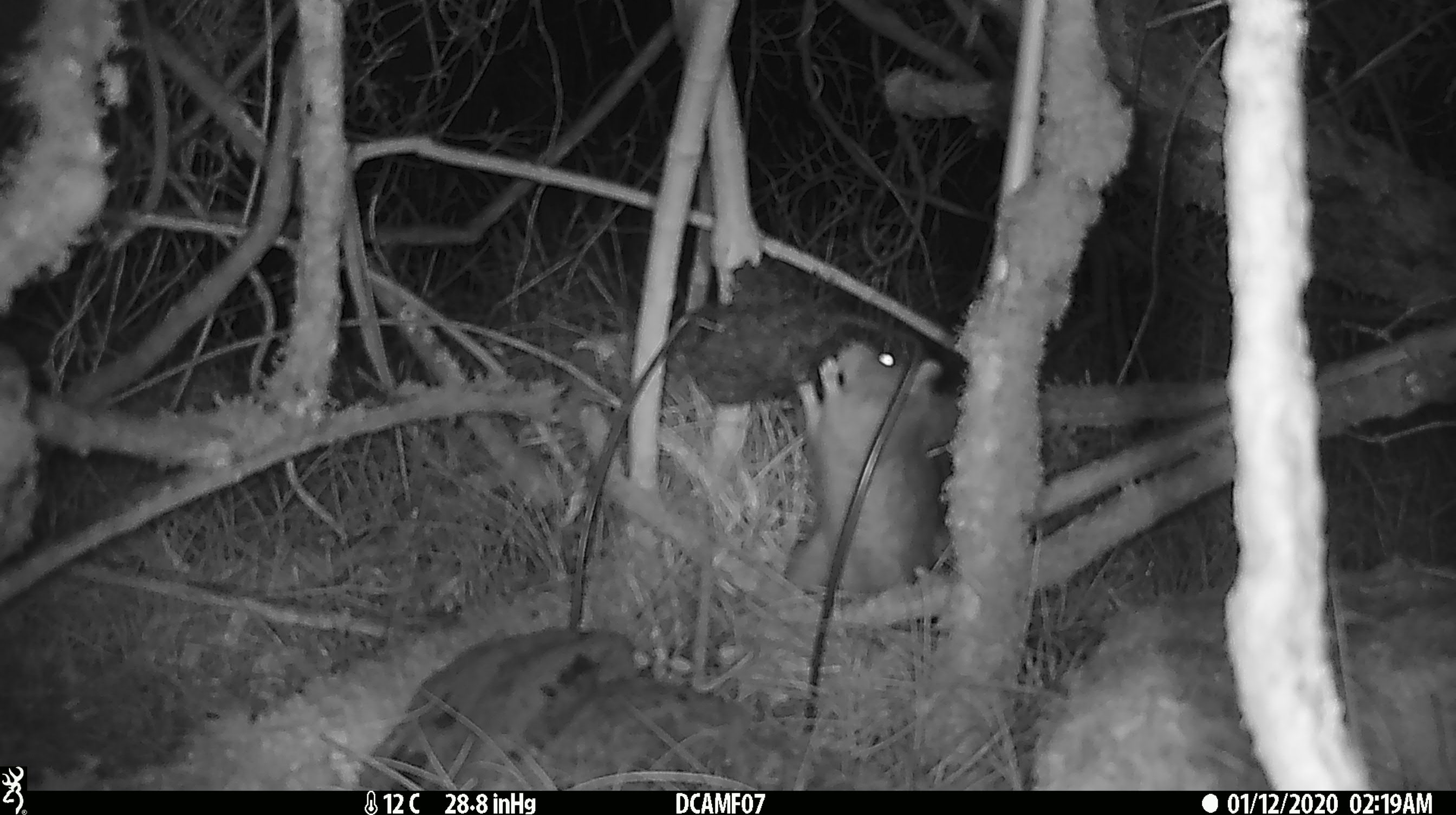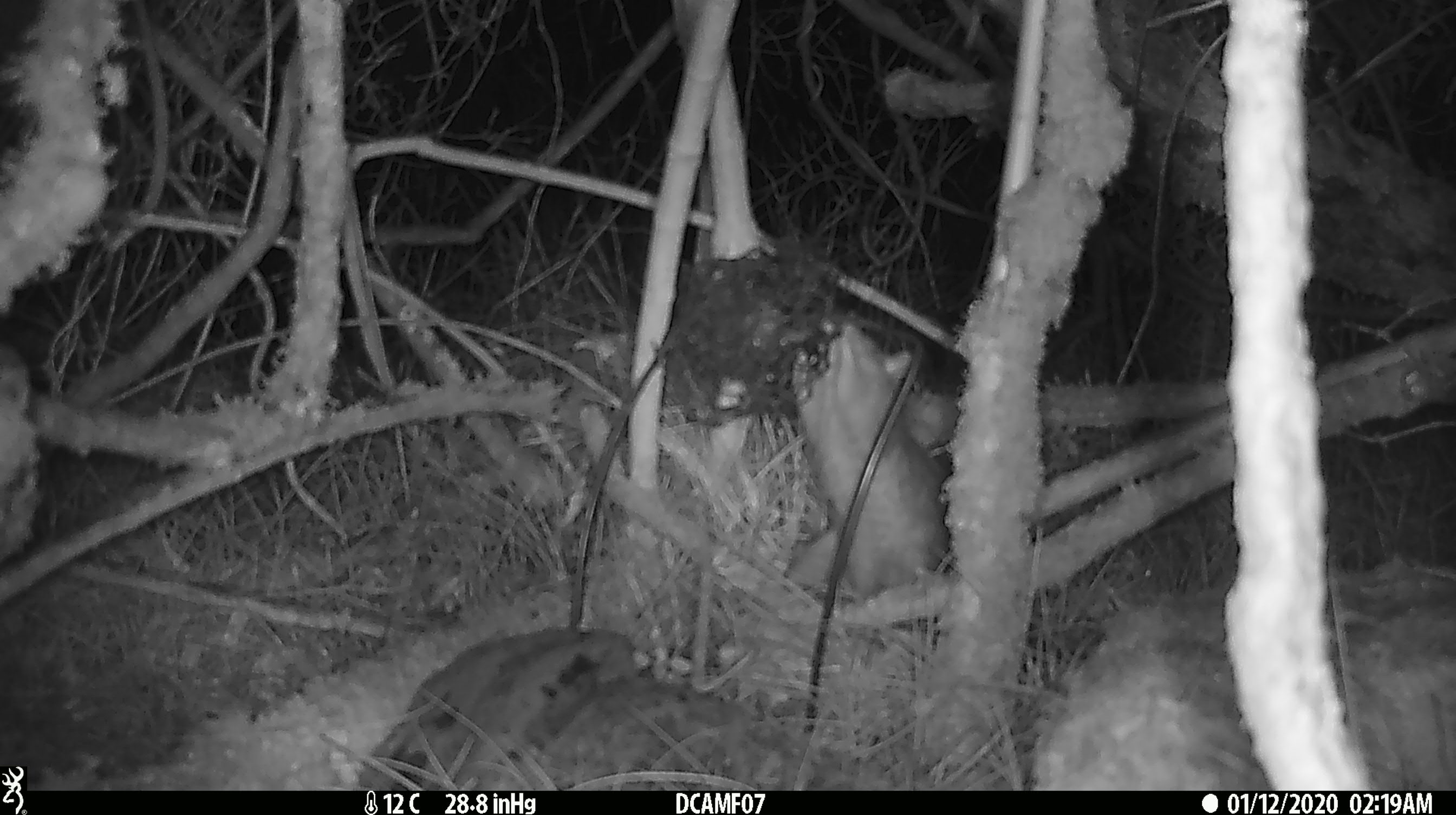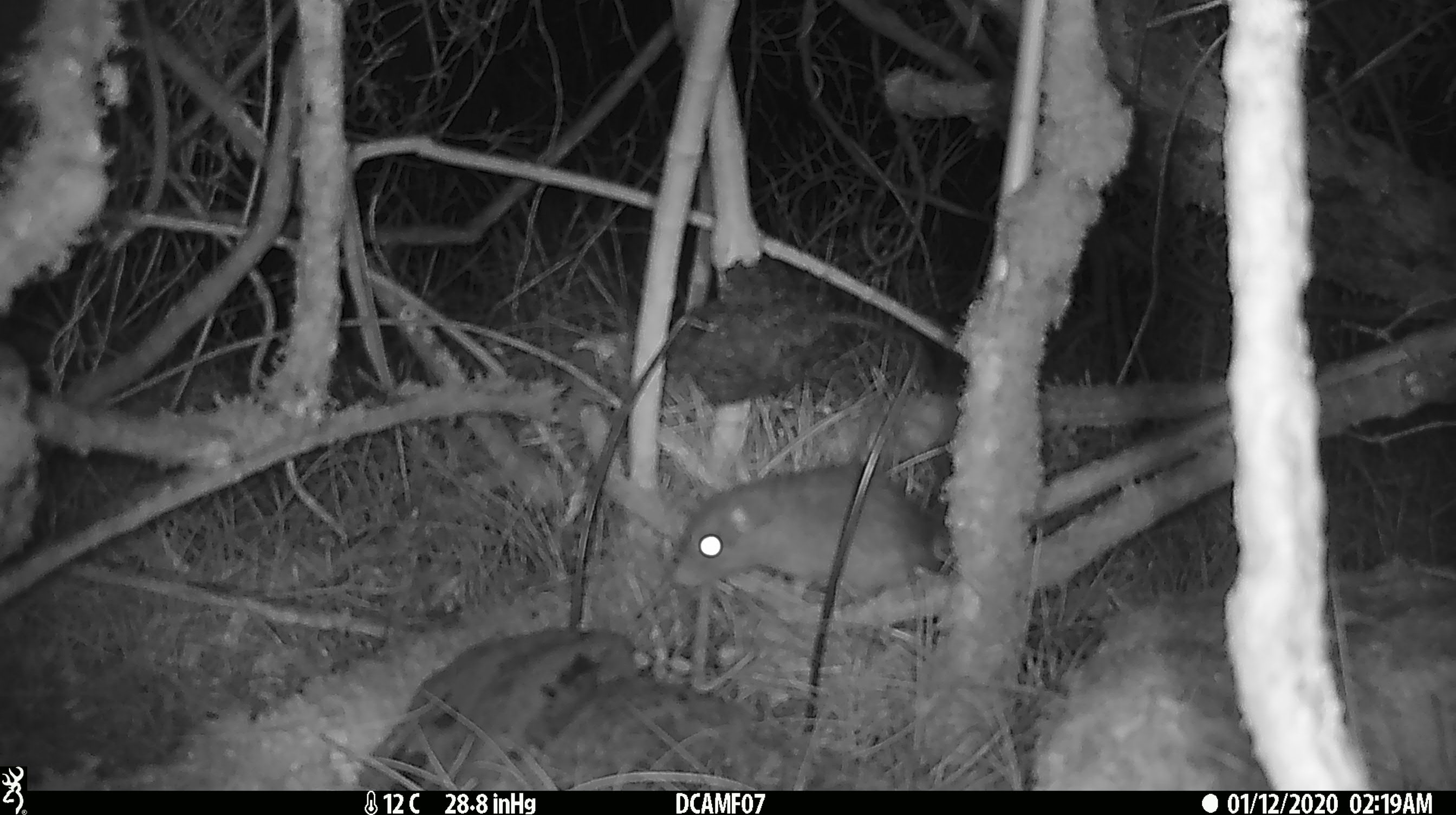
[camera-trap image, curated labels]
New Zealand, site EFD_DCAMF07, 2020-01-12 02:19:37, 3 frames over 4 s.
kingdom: Animalia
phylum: Chordata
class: Mammalia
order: Rodentia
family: Muridae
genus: Rattus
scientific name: Rattus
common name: rat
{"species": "rat (Rattus)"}